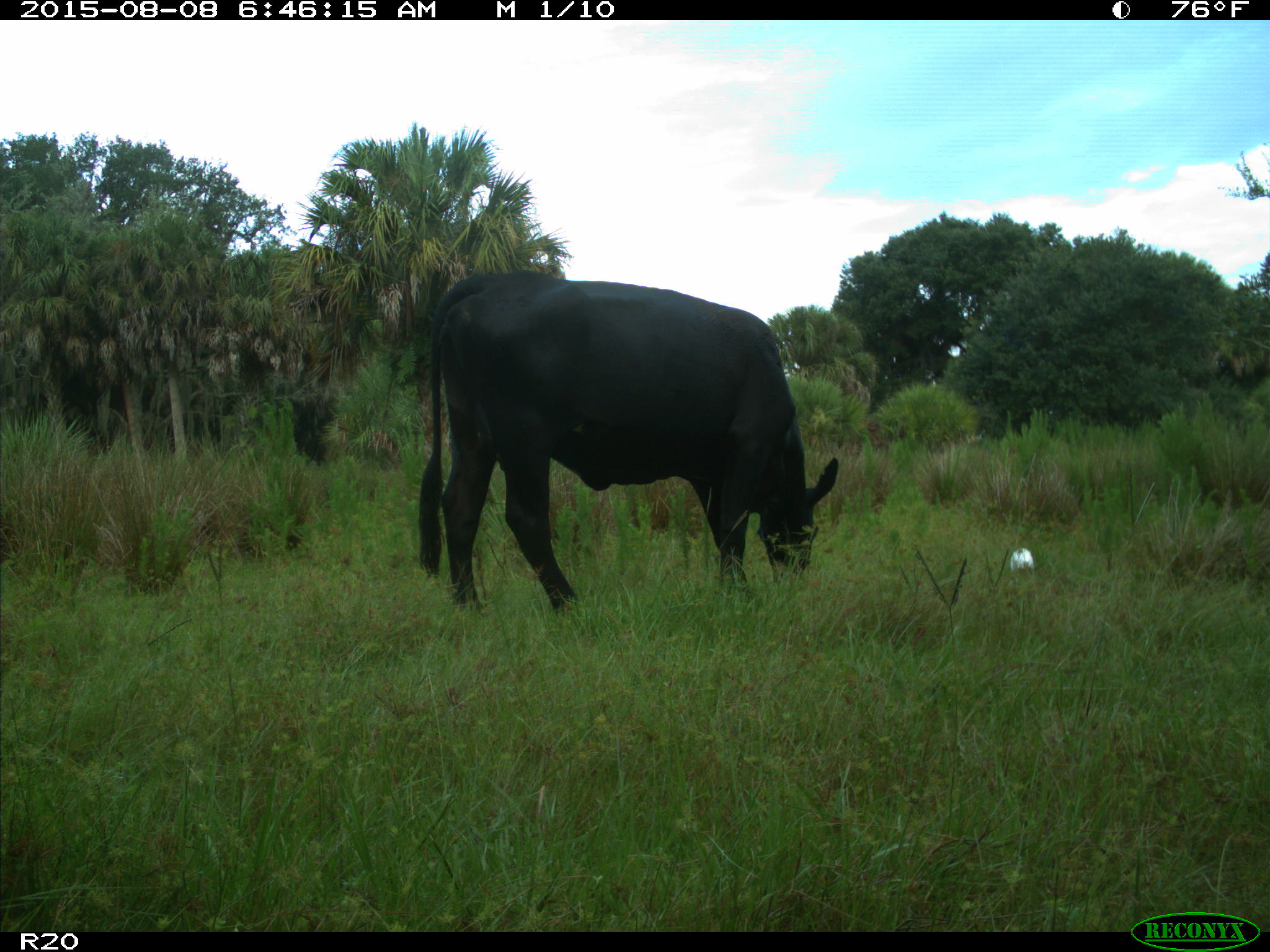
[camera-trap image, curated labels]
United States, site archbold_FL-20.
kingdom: Animalia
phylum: Chordata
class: Mammalia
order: Artiodactyla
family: Bovidae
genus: Bos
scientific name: Bos taurus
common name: domestic cow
Bos taurus (domestic cow).